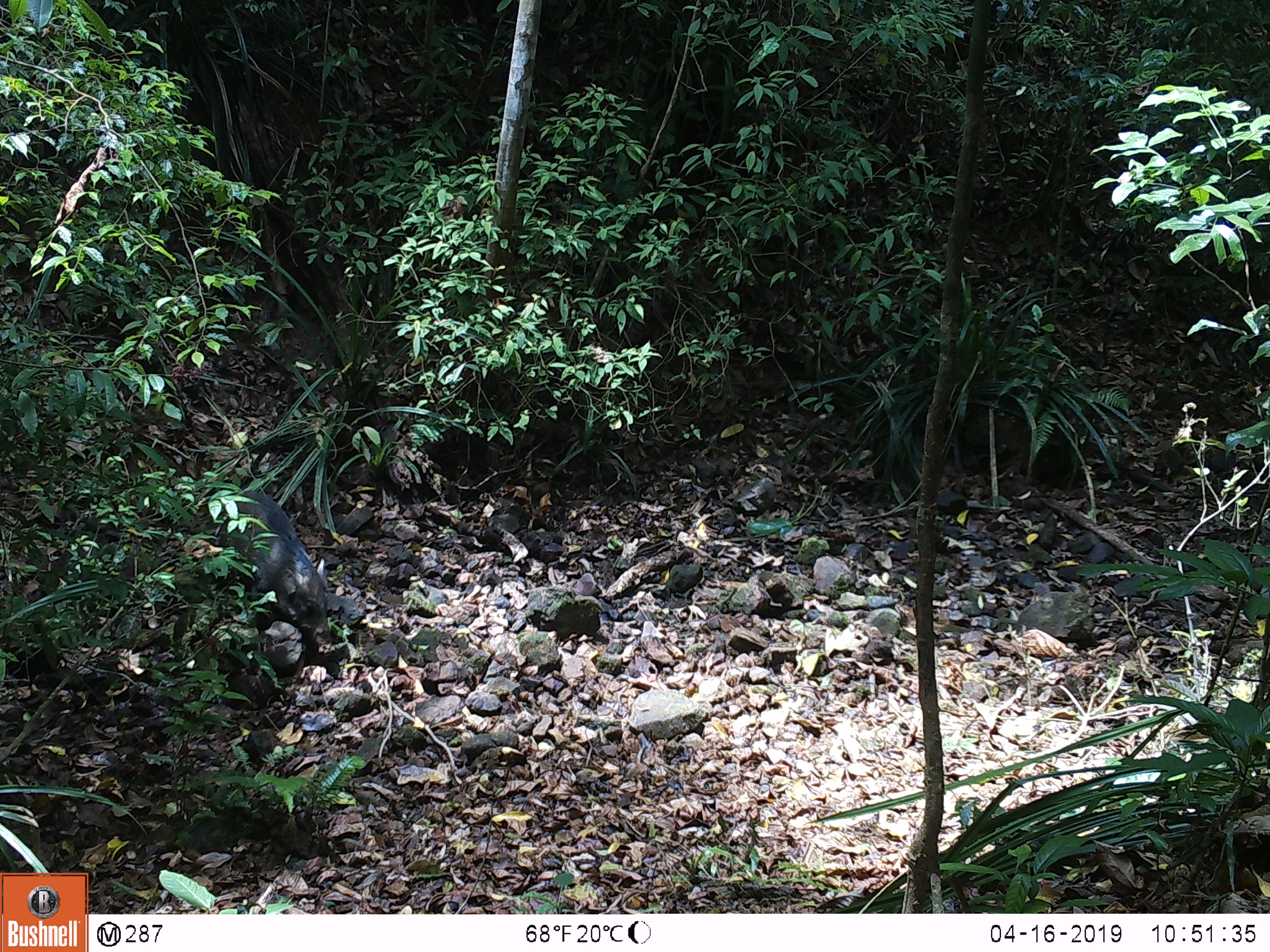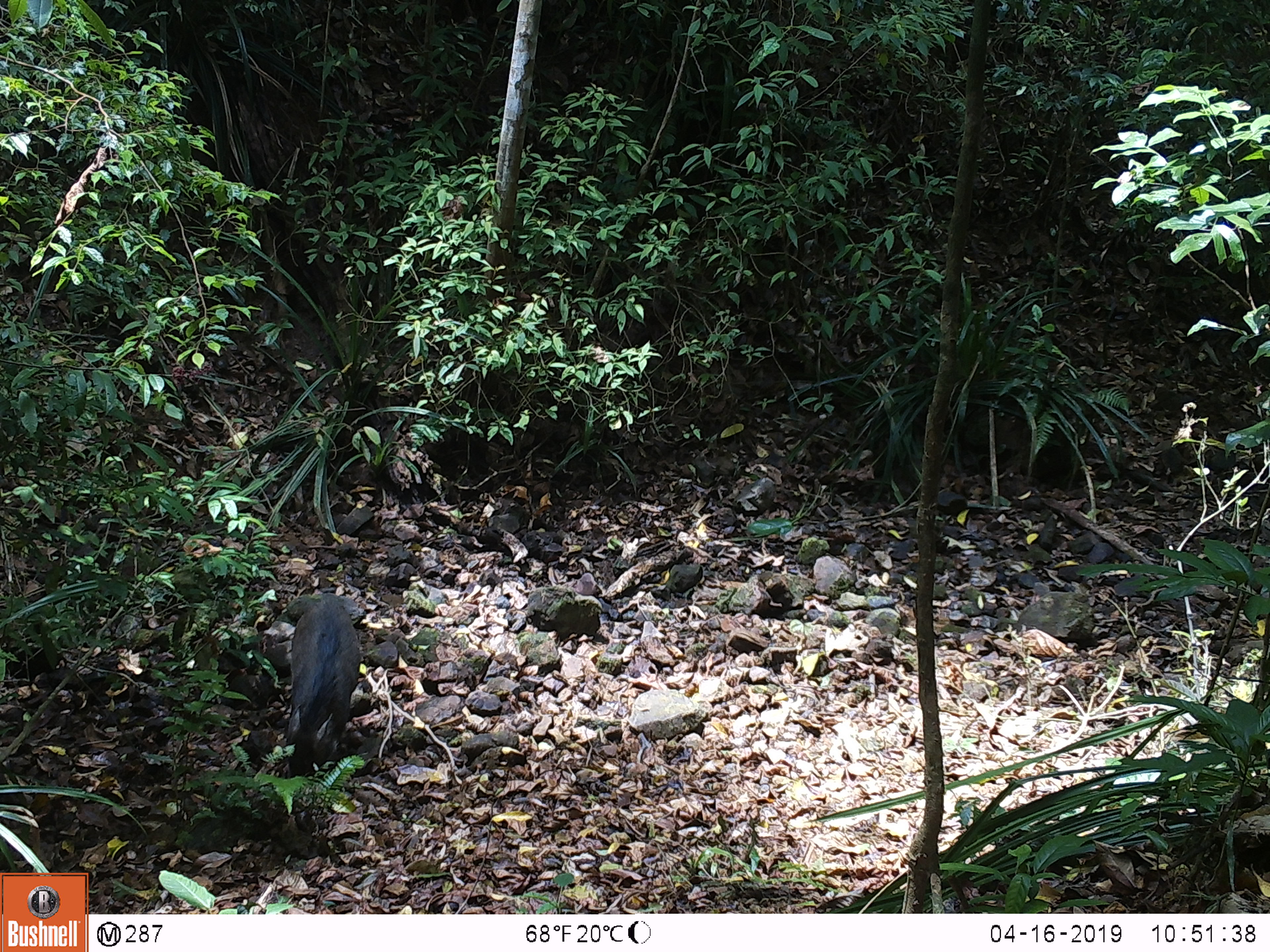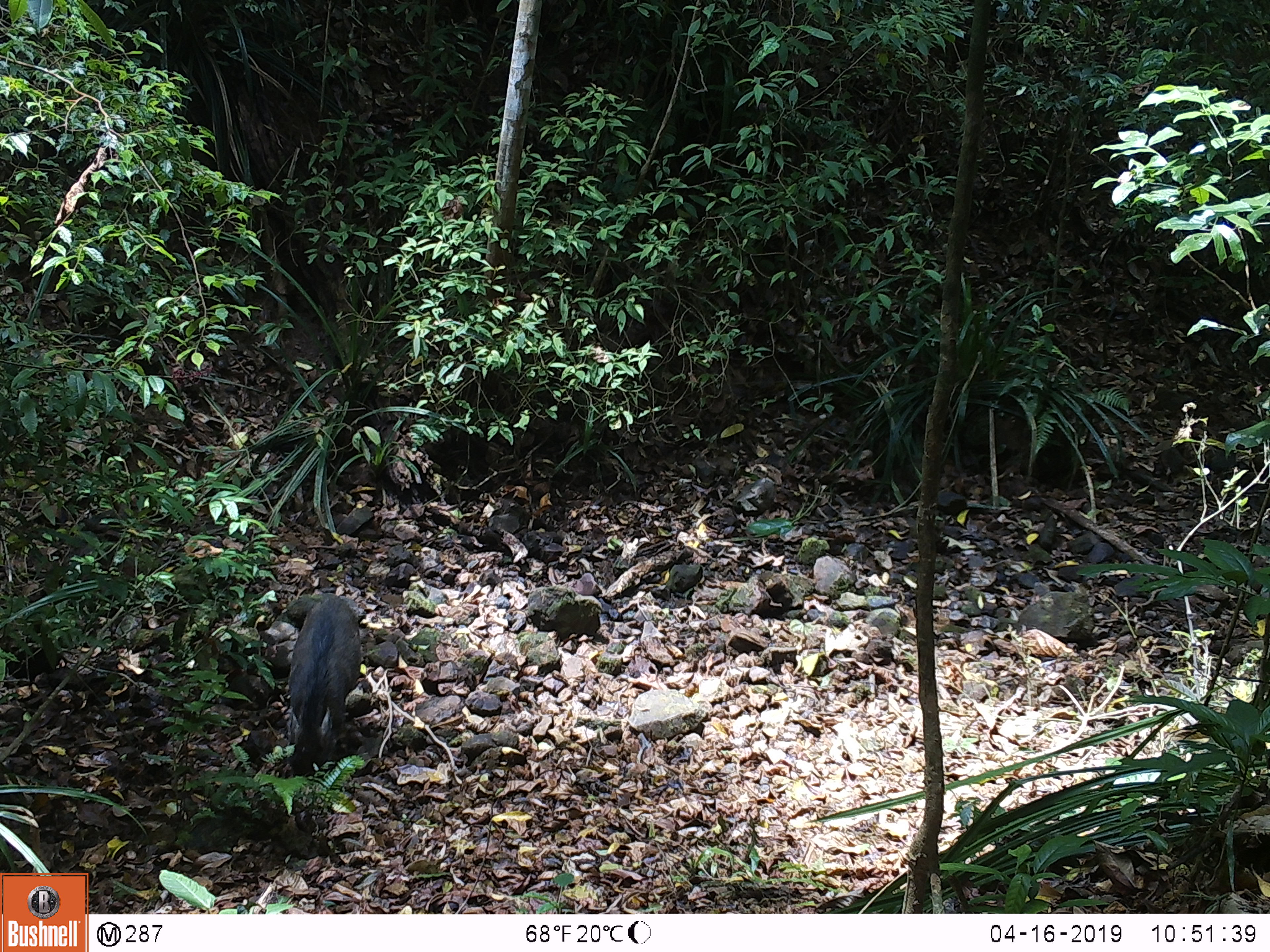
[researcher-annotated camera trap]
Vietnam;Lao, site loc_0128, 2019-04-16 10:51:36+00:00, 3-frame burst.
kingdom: Animalia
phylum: Chordata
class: Mammalia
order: Artiodactyla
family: Suidae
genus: Sus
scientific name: Sus scrofa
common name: eurasian wild pig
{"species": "eurasian wild pig (Sus scrofa)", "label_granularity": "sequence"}